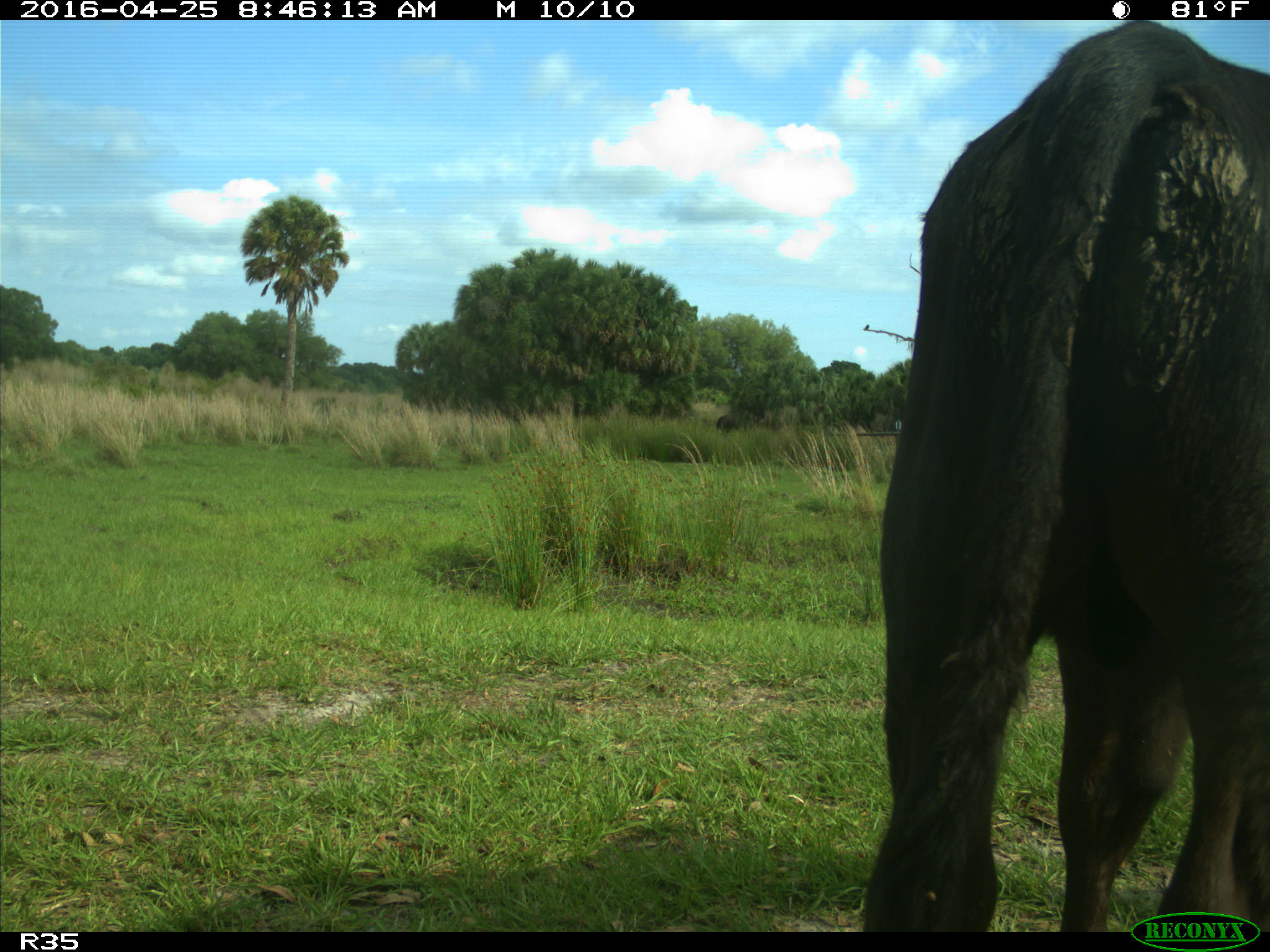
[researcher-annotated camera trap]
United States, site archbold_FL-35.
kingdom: Animalia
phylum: Chordata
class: Mammalia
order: Artiodactyla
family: Bovidae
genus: Bos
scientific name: Bos taurus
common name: domestic cow